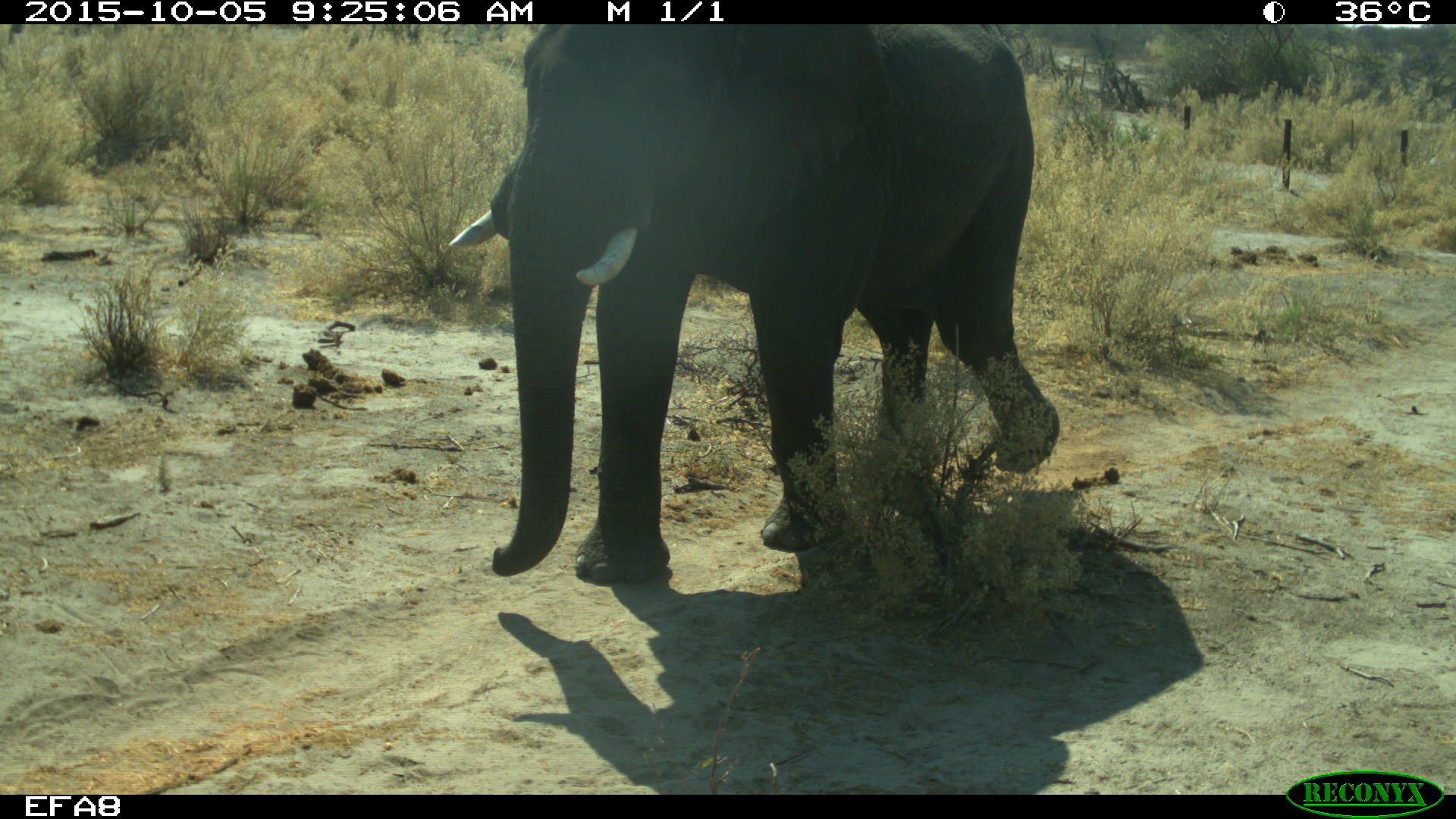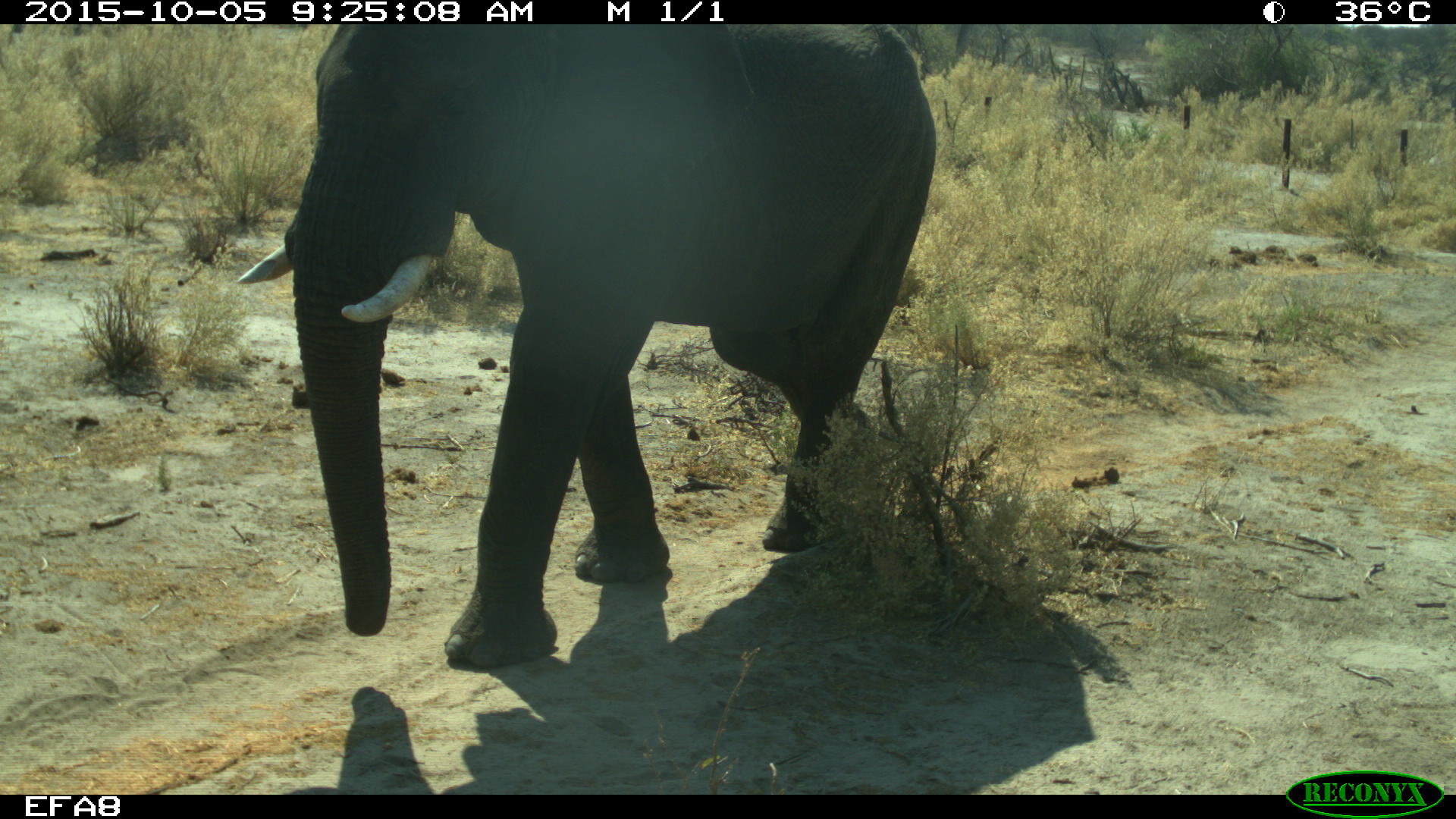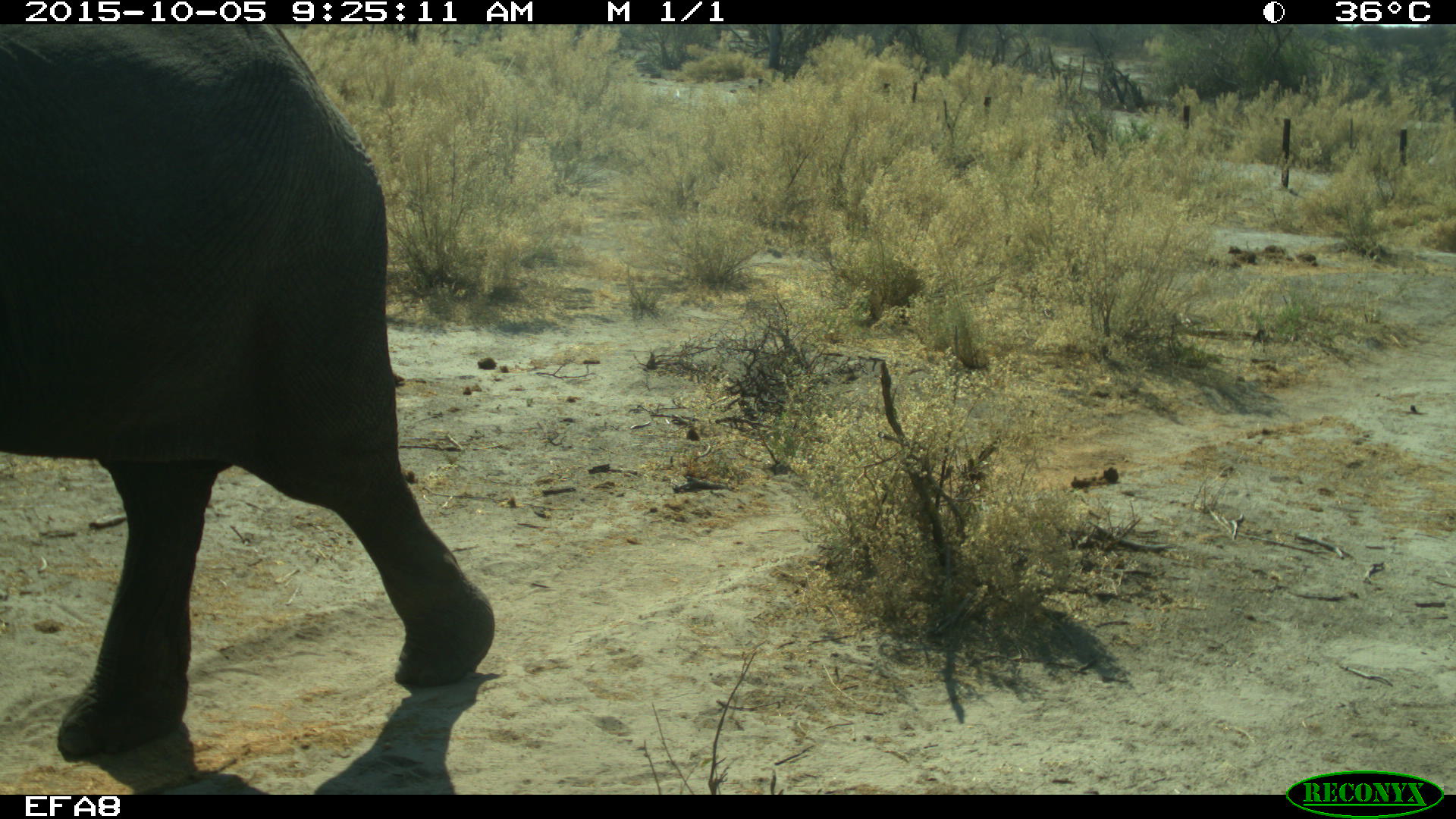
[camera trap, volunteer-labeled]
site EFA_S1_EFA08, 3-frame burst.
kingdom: Animalia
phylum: Chordata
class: Mammalia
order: Proboscidea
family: Elephantidae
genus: Loxodonta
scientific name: Loxodonta africana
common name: african bush elephant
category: elephant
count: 1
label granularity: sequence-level